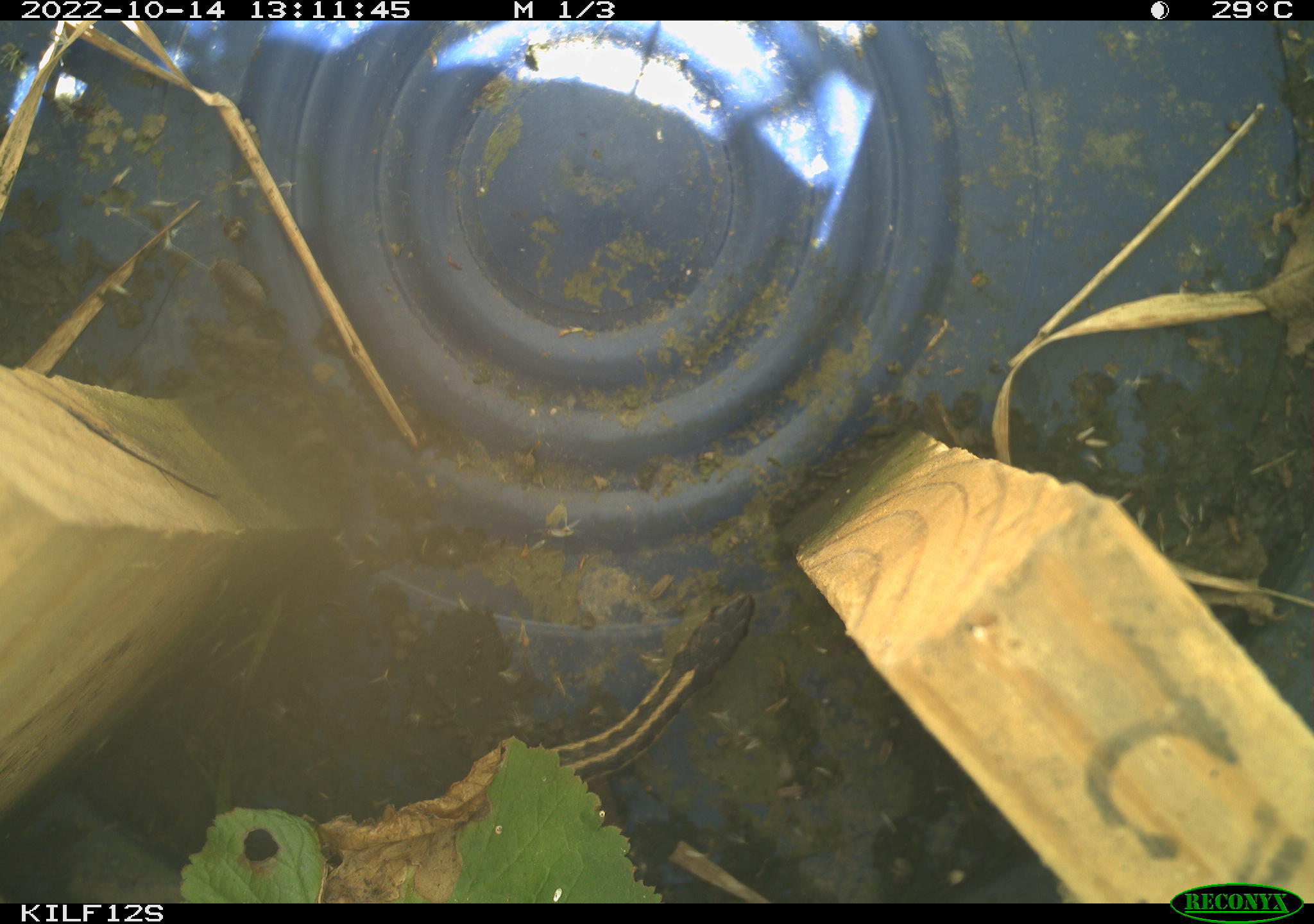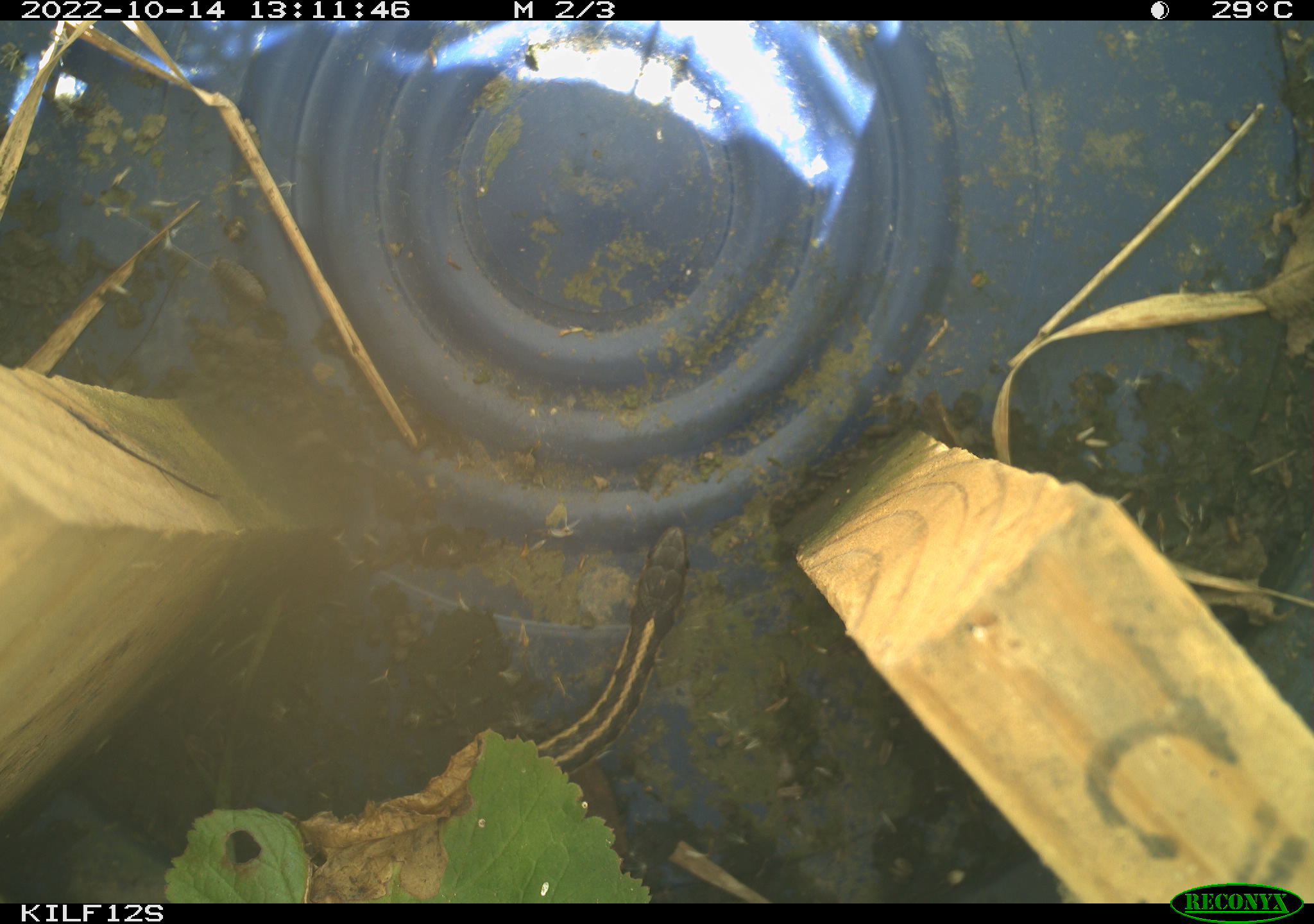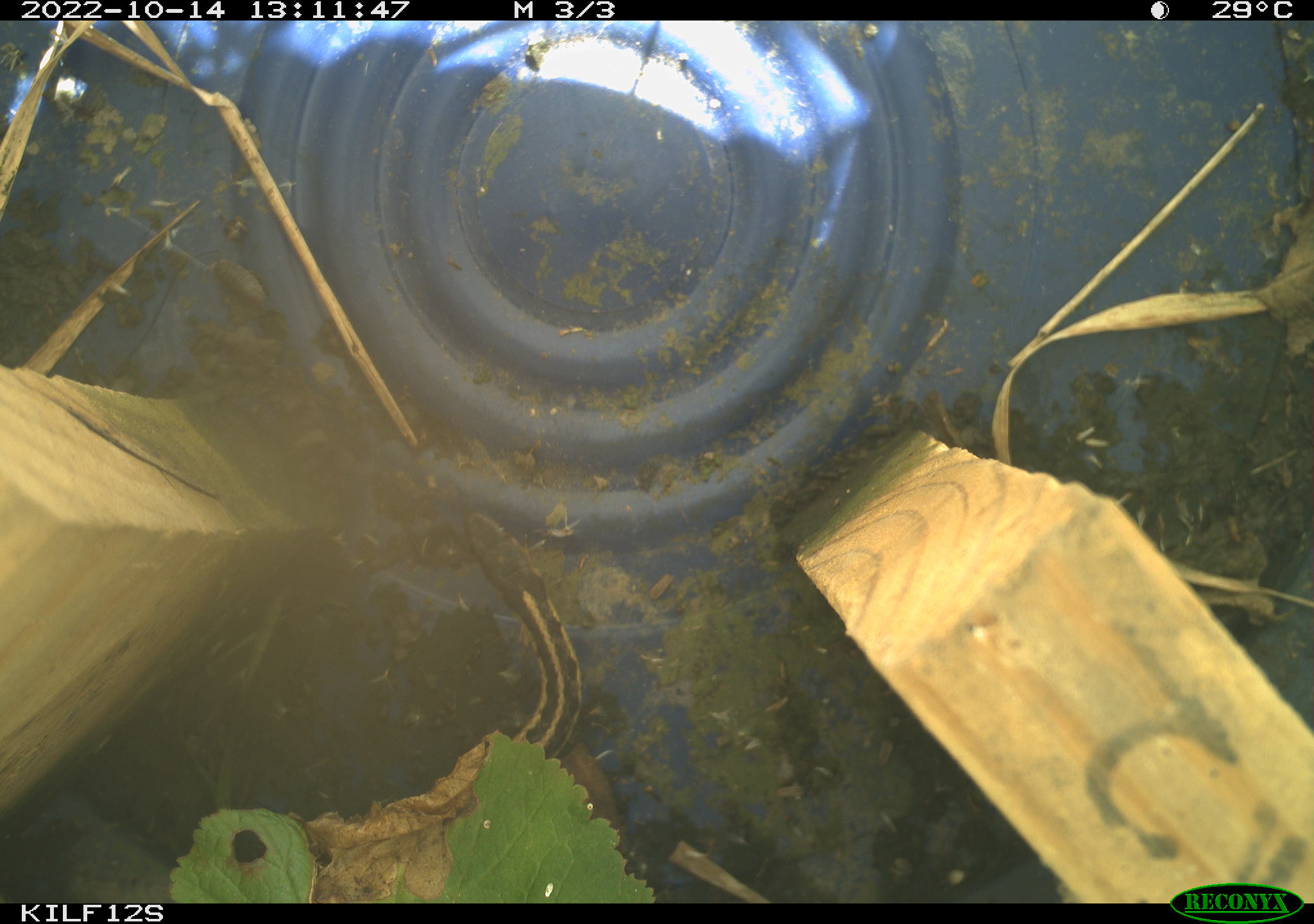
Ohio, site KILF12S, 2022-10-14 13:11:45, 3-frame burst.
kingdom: Animalia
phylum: Chordata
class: Reptilia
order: Squamata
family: Colubridae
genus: Thamnophis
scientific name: Thamnophis sirtalis sirtalis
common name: eastern gartersnake